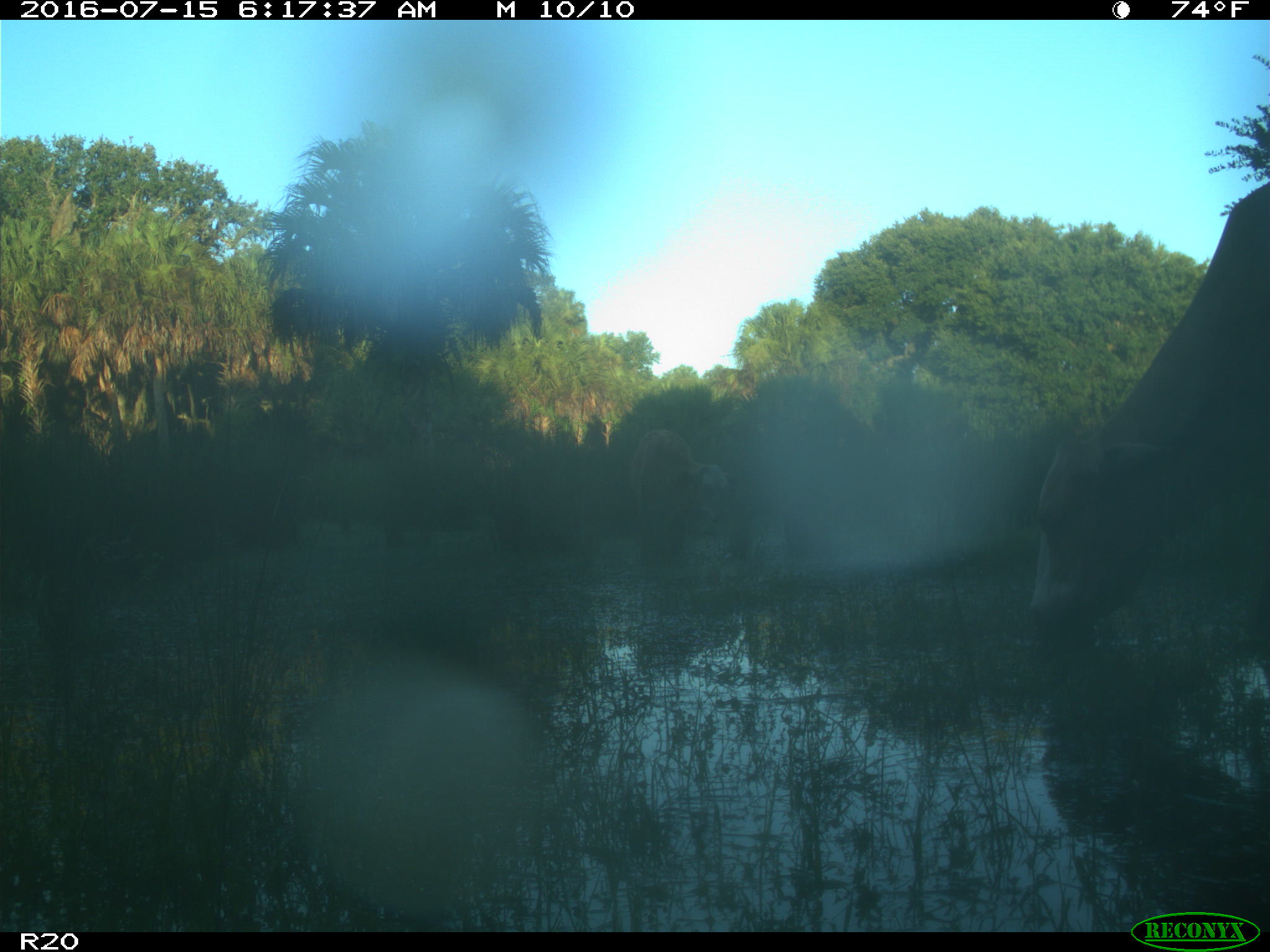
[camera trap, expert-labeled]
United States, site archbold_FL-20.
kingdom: Animalia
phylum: Chordata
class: Mammalia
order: Artiodactyla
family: Bovidae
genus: Bos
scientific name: Bos taurus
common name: domestic cow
Bos taurus (domestic cow).